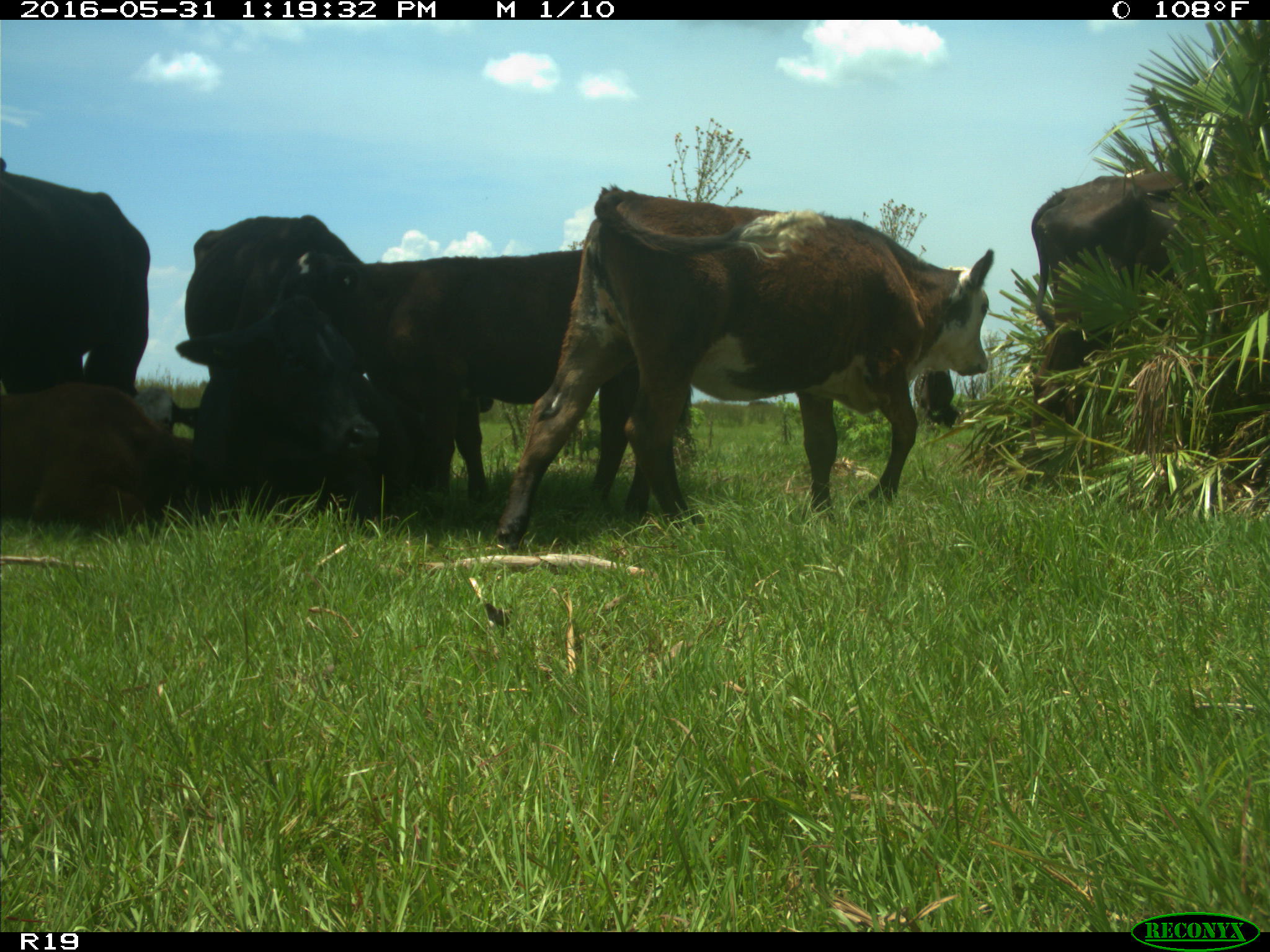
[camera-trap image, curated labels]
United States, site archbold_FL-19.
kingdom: Animalia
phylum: Chordata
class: Mammalia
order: Artiodactyla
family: Bovidae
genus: Bos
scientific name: Bos taurus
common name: domestic cow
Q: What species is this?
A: Bos taurus (domestic cow).